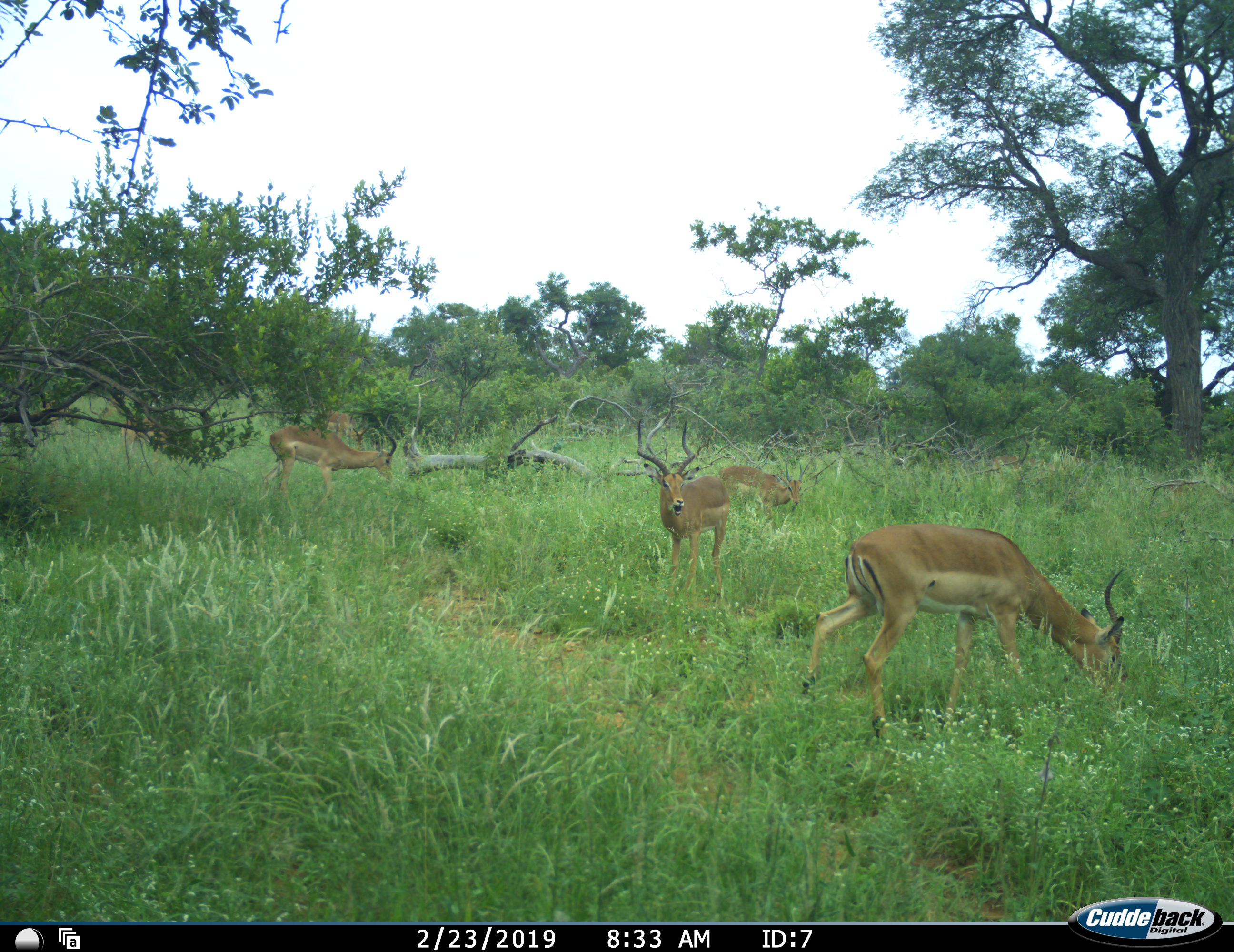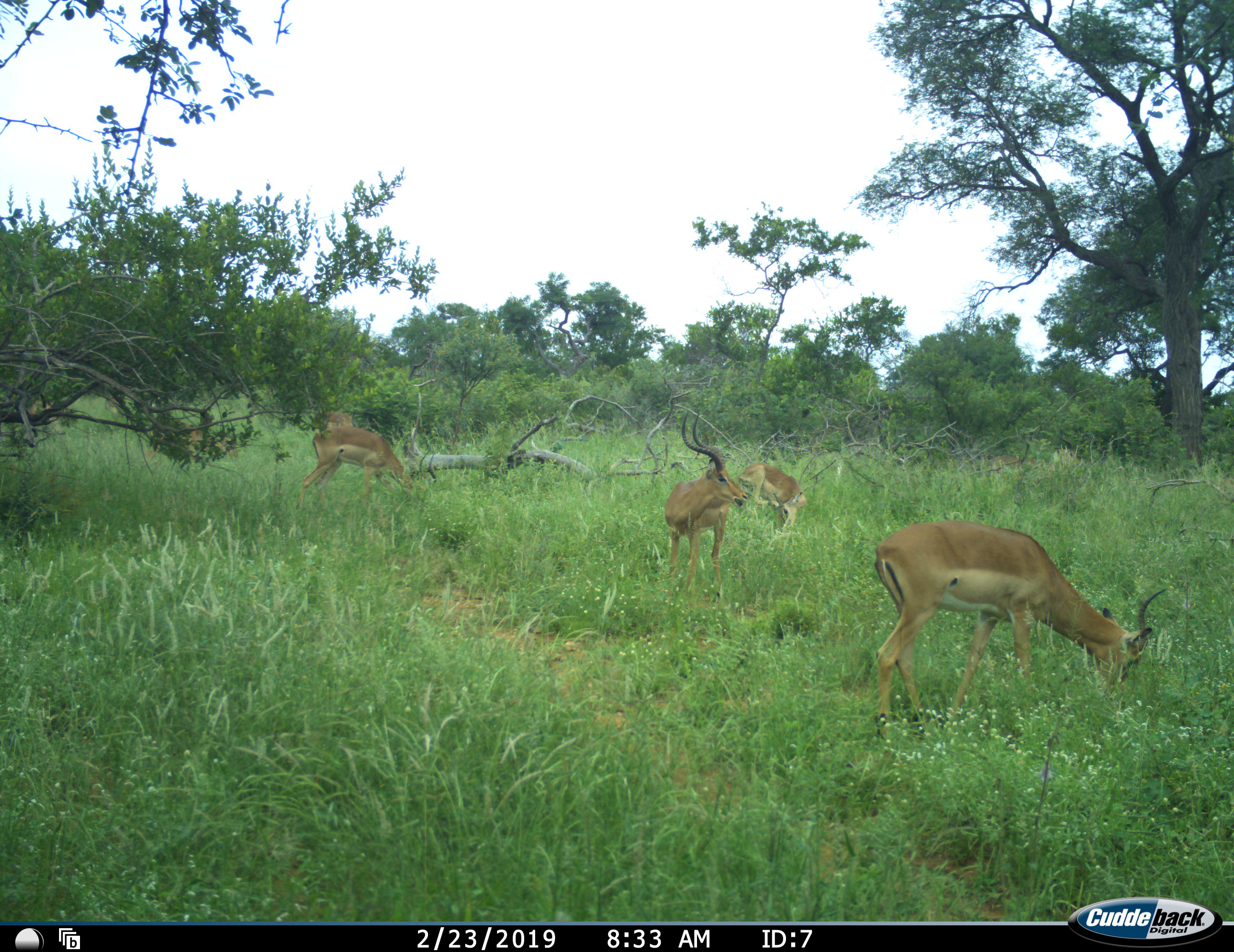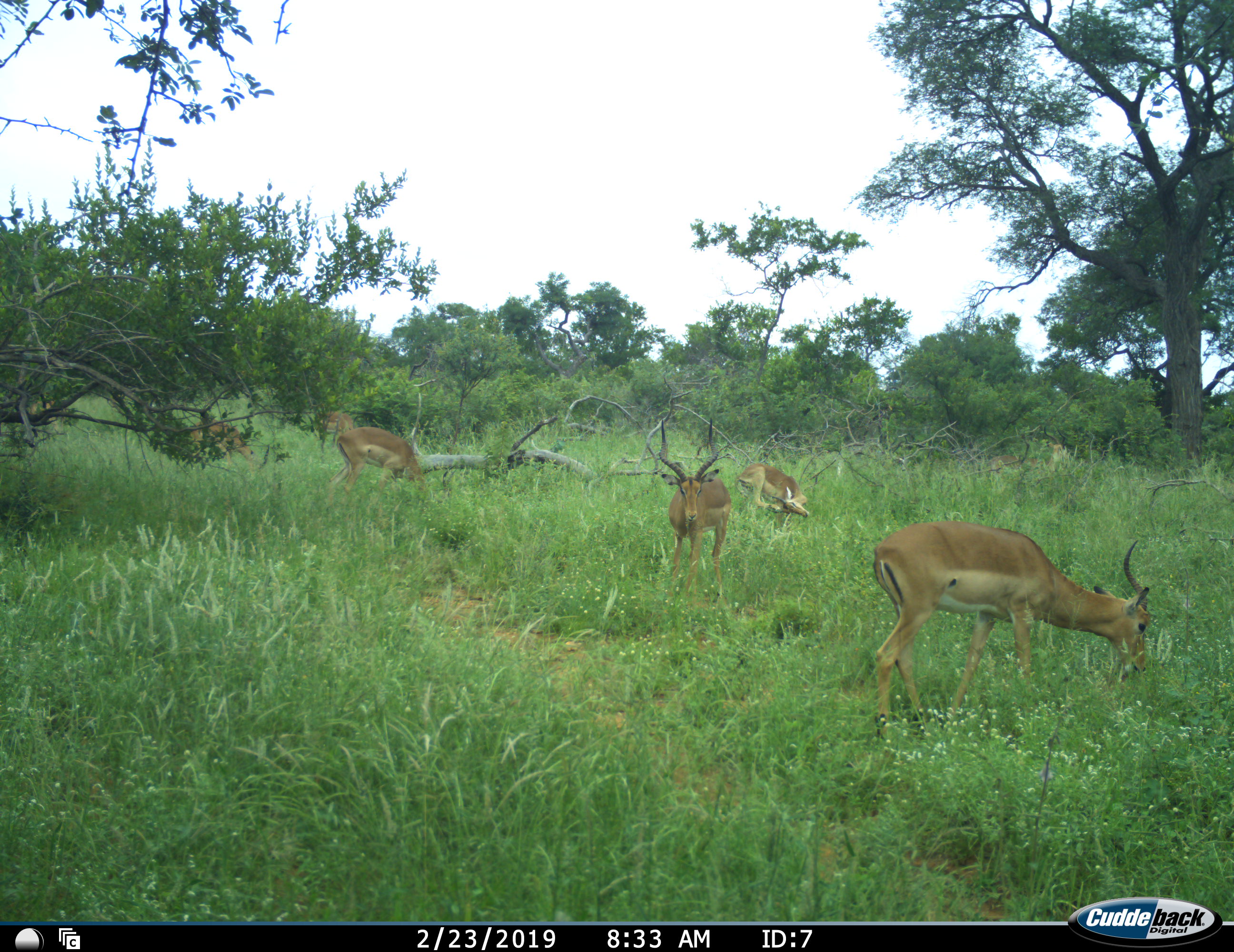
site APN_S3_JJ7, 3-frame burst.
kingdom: Animalia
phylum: Chordata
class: Mammalia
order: Artiodactyla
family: Bovidae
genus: Aepyceros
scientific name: Aepyceros melampus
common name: impala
Impala (Aepyceros melampus), count 5. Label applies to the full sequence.